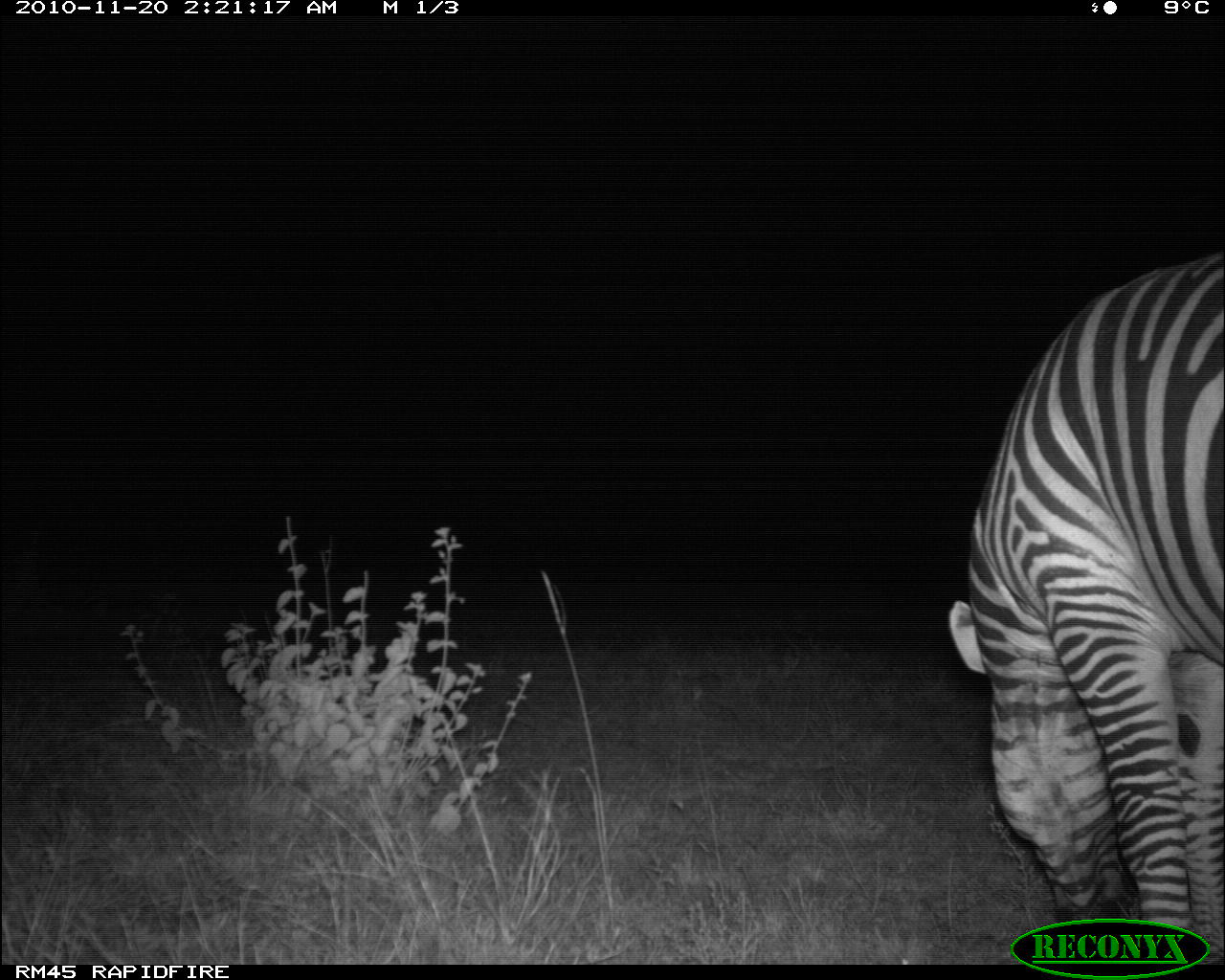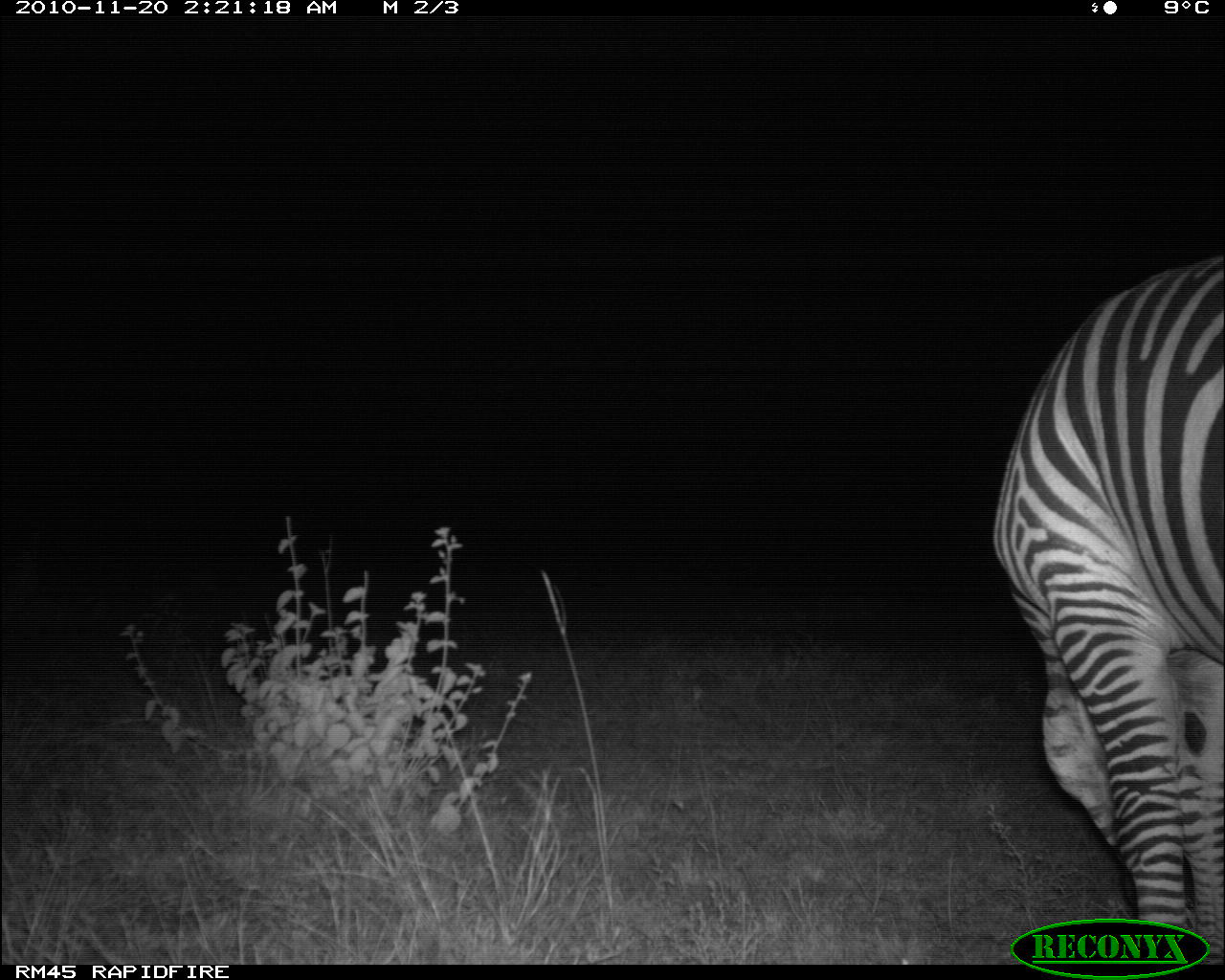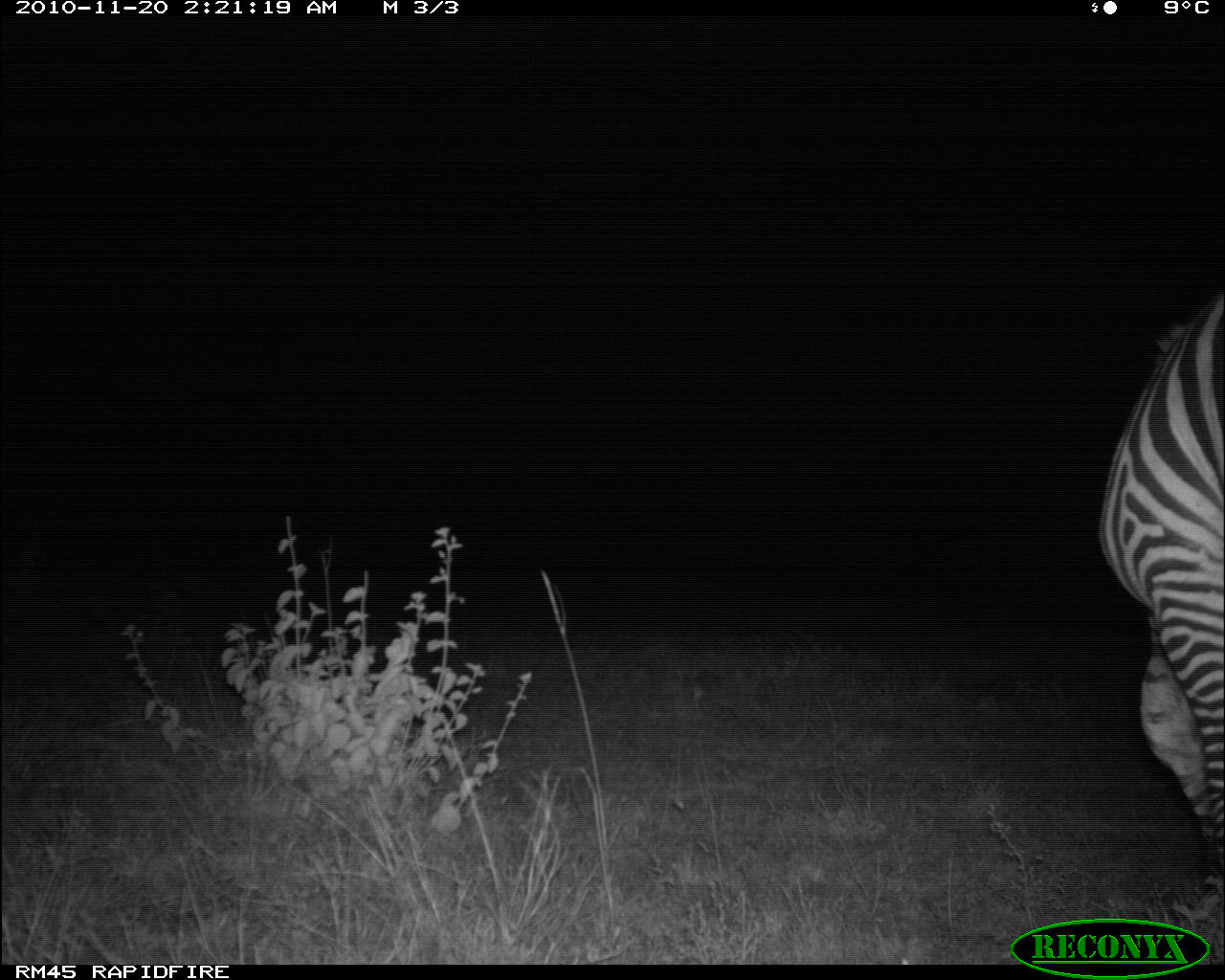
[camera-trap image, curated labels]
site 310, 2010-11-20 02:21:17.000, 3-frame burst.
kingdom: Animalia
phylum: Chordata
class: Mammalia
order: Perissodactyla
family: Equidae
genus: Equus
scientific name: Equus quagga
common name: plains zebra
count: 1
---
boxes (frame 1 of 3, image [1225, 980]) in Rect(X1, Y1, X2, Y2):
equus quagga: Rect(947, 251, 1225, 965)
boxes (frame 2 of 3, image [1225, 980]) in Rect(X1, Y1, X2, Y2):
equus quagga: Rect(991, 255, 1225, 965)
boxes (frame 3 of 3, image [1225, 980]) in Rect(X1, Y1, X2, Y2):
equus quagga: Rect(1096, 288, 1225, 965)